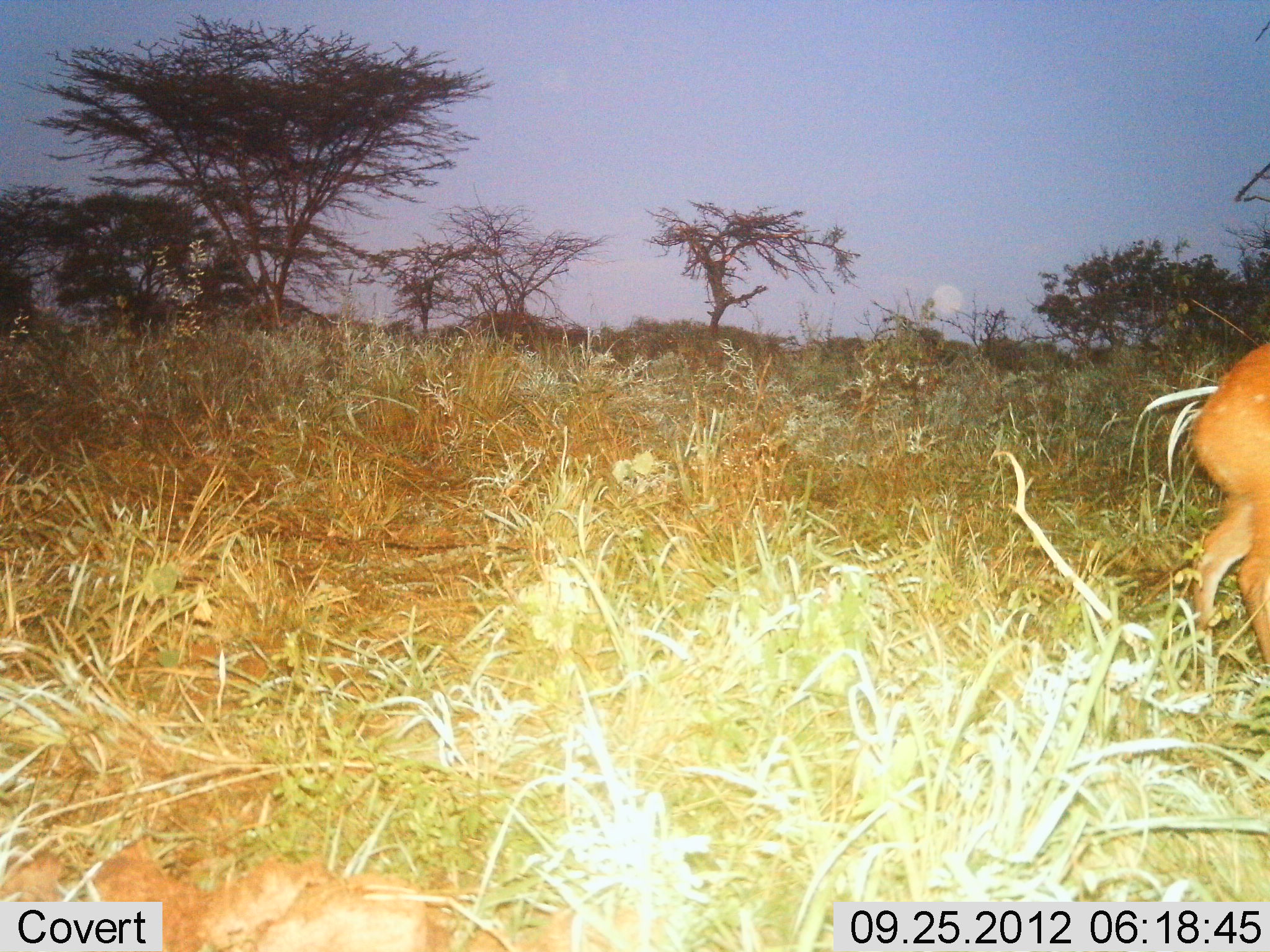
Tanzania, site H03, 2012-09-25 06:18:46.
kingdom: Animalia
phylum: Chordata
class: Mammalia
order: Artiodactyla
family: Bovidae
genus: Redunca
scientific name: Redunca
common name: reedbuck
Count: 1.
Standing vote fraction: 56%.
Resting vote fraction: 0%.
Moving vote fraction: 44%.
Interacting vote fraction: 0%.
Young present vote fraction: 0%.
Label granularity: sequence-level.